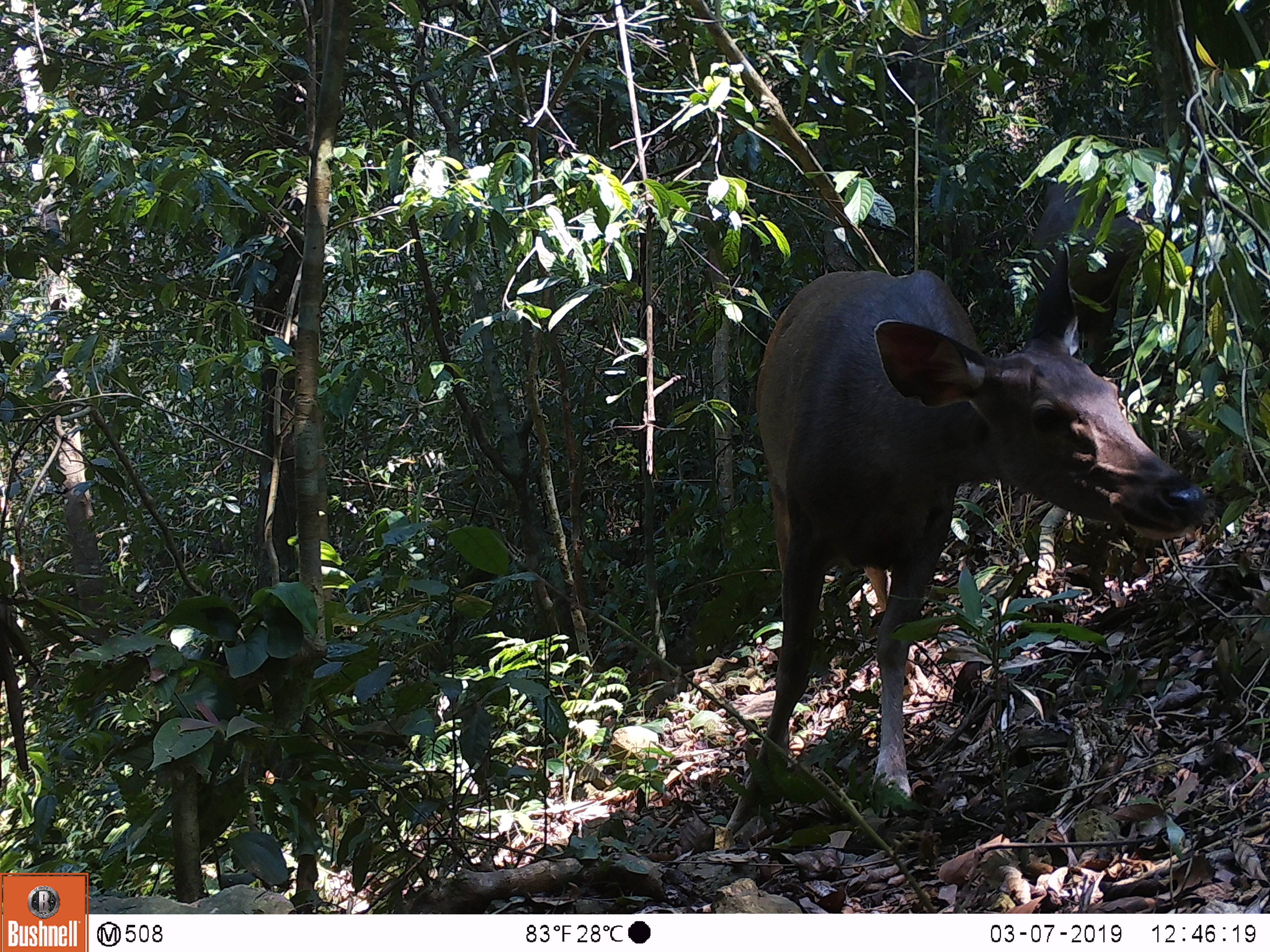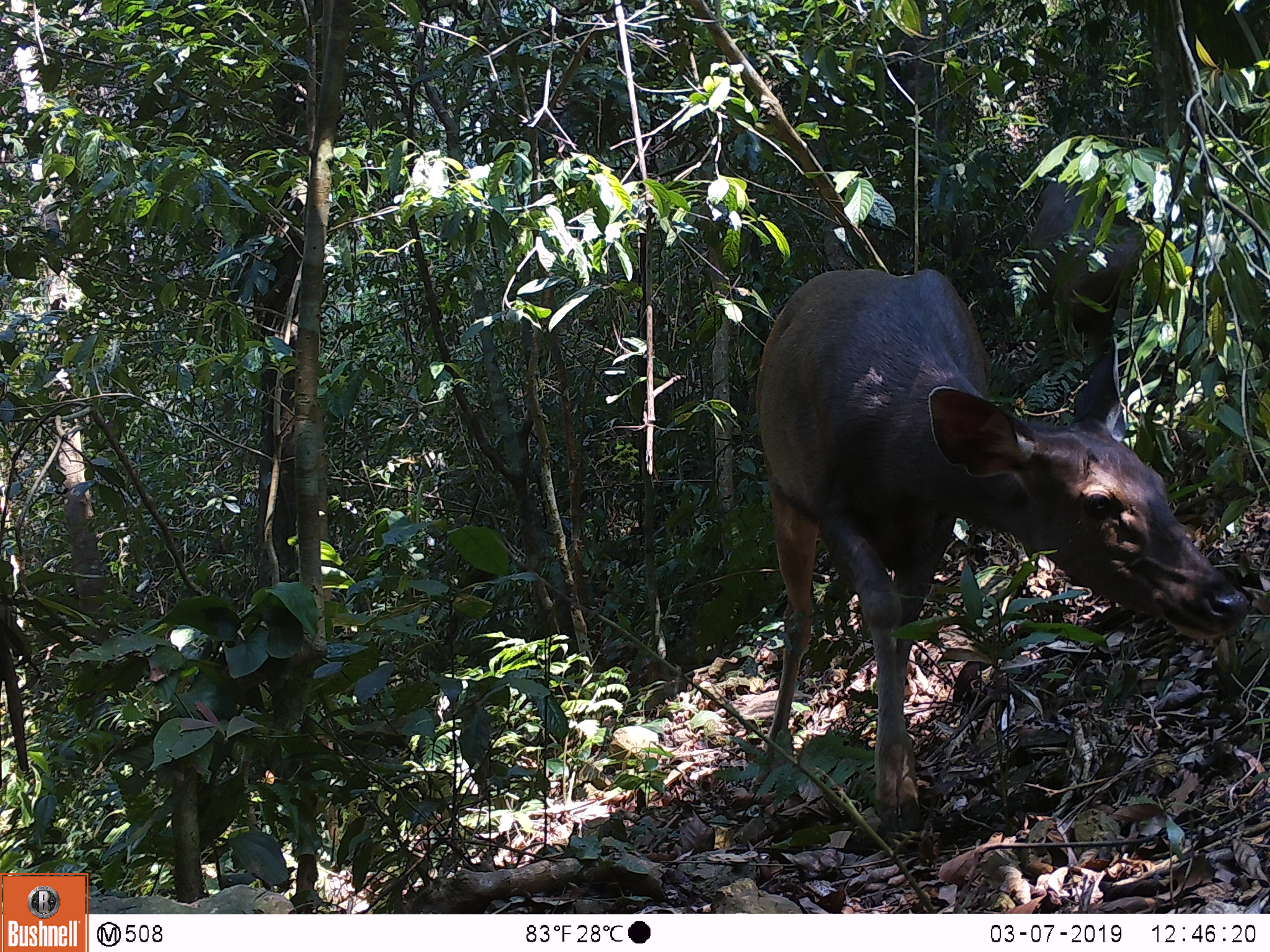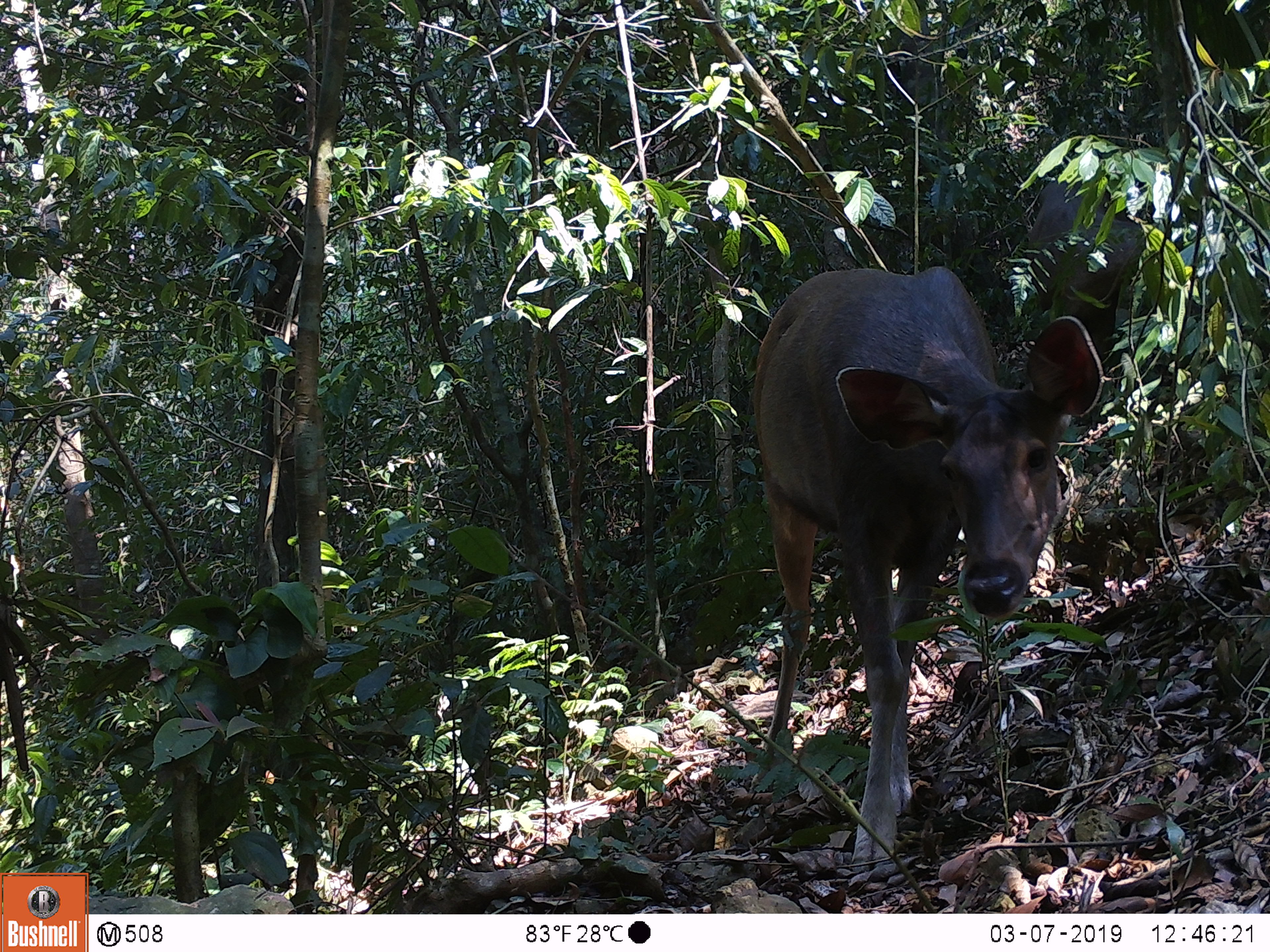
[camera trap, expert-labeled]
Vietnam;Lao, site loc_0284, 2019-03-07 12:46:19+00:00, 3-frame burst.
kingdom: Animalia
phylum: Chordata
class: Mammalia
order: Artiodactyla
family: Cervidae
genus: Rusa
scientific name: Rusa unicolor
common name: sambar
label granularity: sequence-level